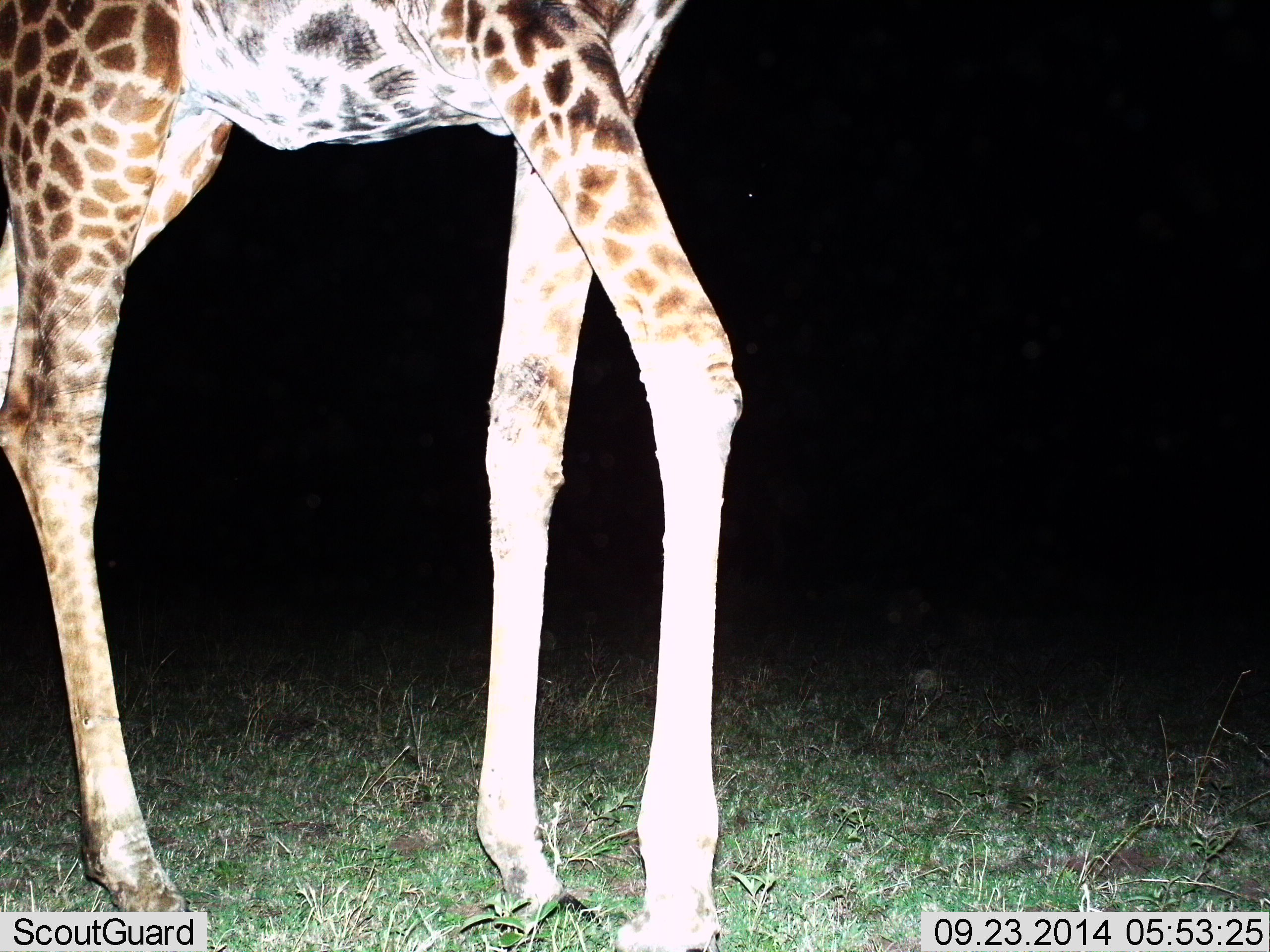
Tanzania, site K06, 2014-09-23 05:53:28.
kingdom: Animalia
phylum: Chordata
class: Mammalia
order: Artiodactyla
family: Giraffidae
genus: Giraffa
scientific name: Giraffa camelopardalis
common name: giraffe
Giraffe (Giraffa camelopardalis), count 1. Behavior (volunteer vote fractions): standing 70%, resting 0%, moving 30%, interacting 0%. Young present (vote fraction): 0%. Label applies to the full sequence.